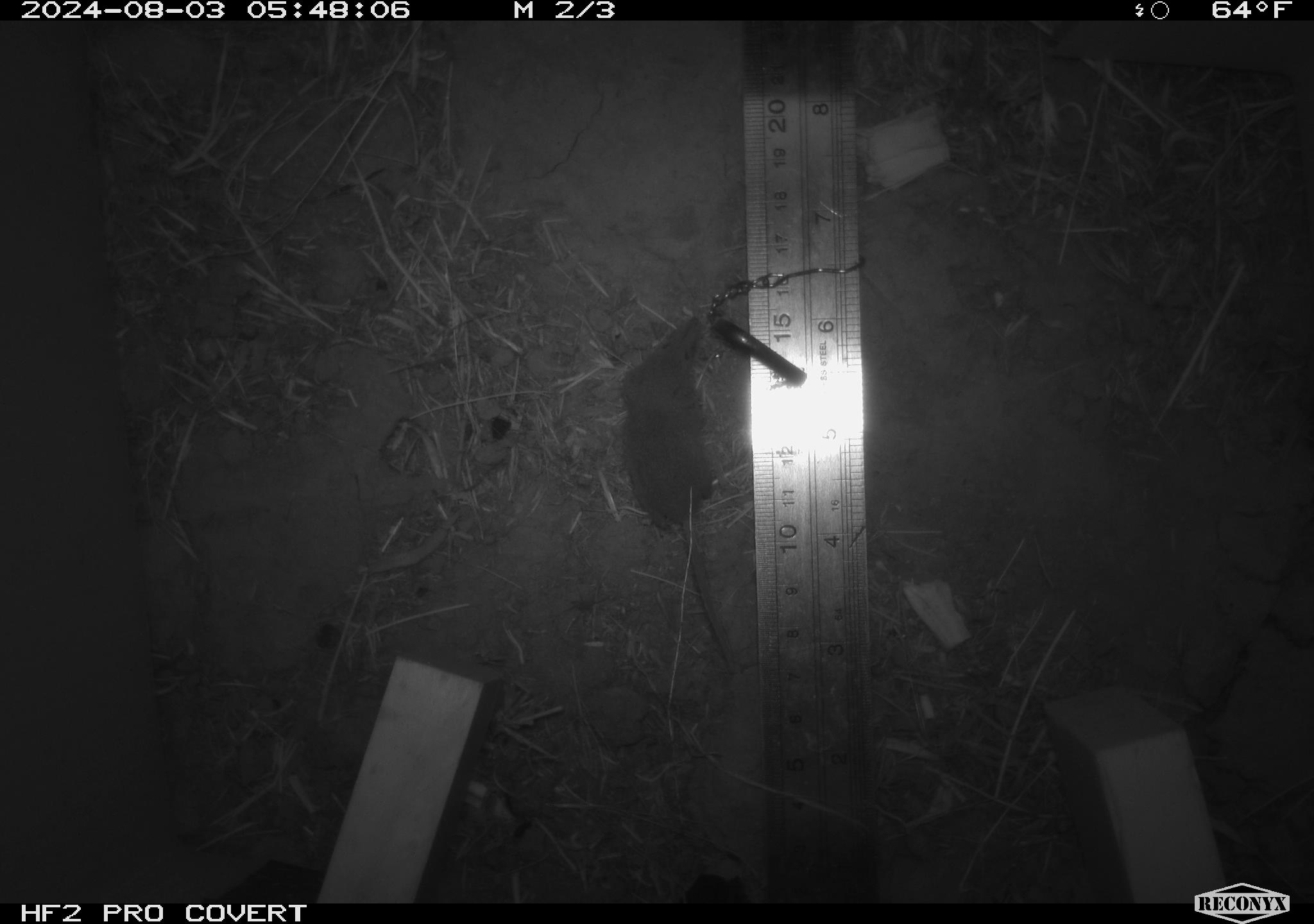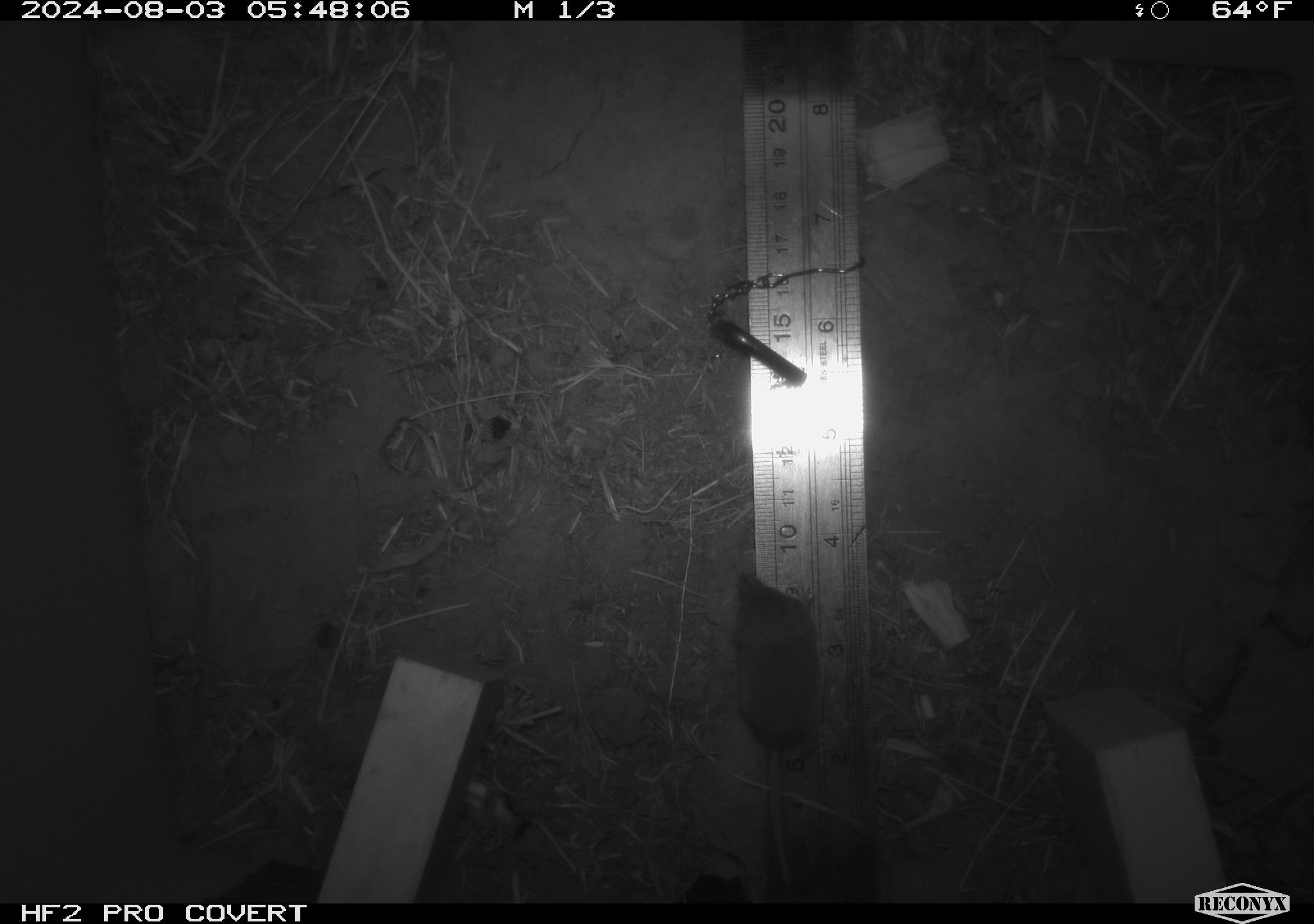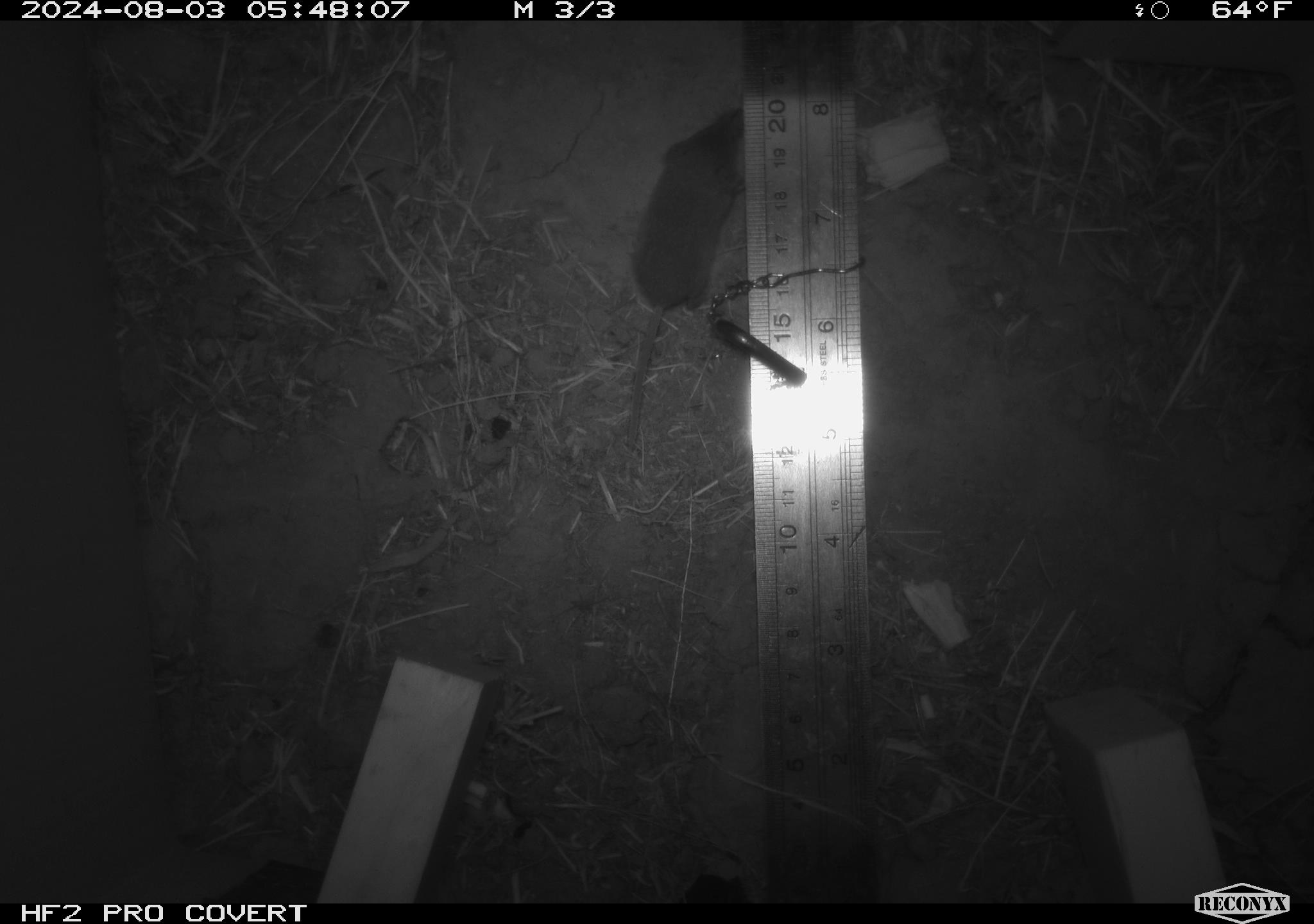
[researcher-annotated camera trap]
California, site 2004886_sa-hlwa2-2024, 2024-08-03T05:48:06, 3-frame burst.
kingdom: Animalia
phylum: Chordata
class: Mammalia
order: Eulipotyphla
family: Soricidae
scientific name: Soricidae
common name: shrews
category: soricidae family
Soricidae family (shrews) (Soricidae).